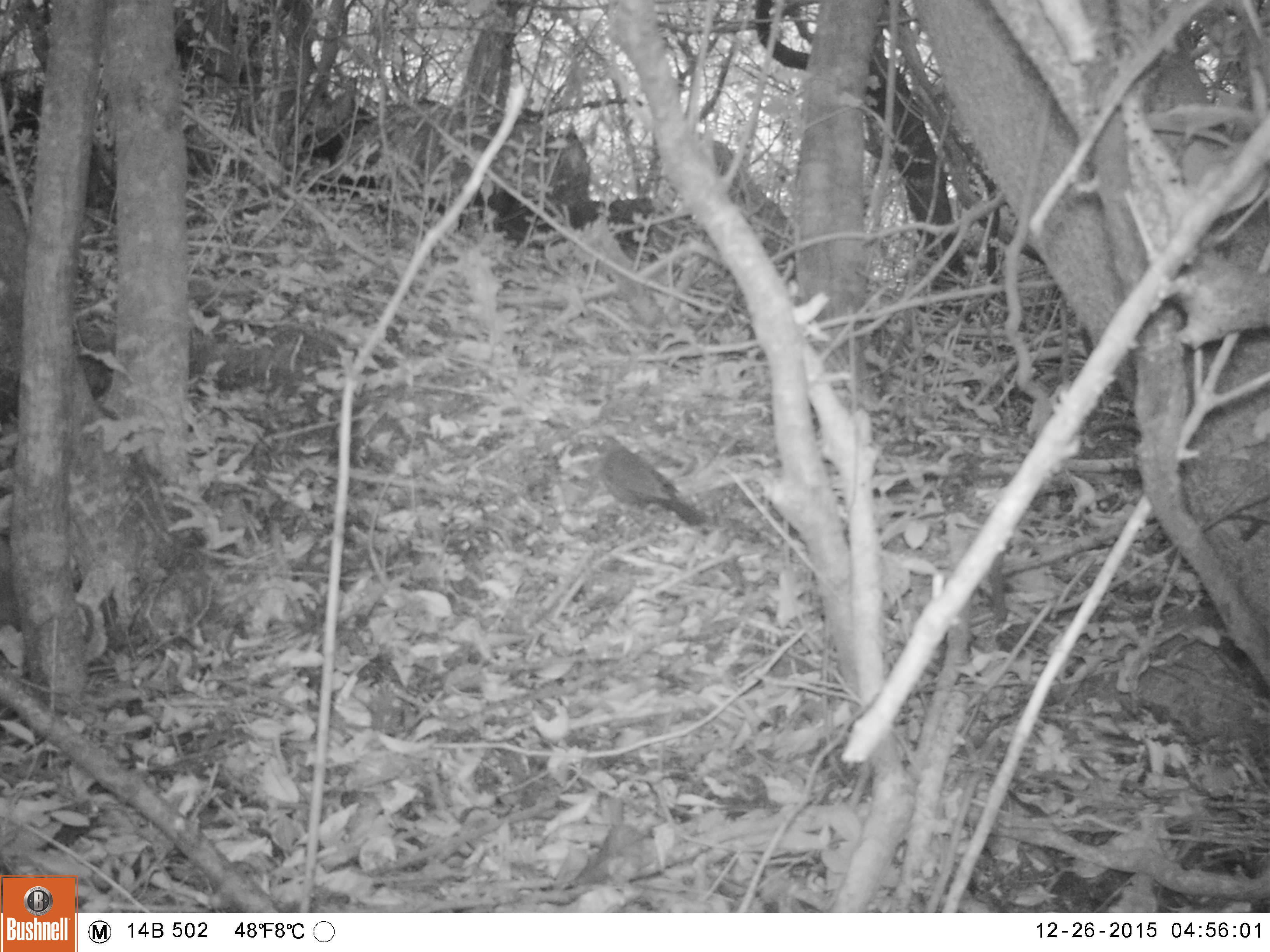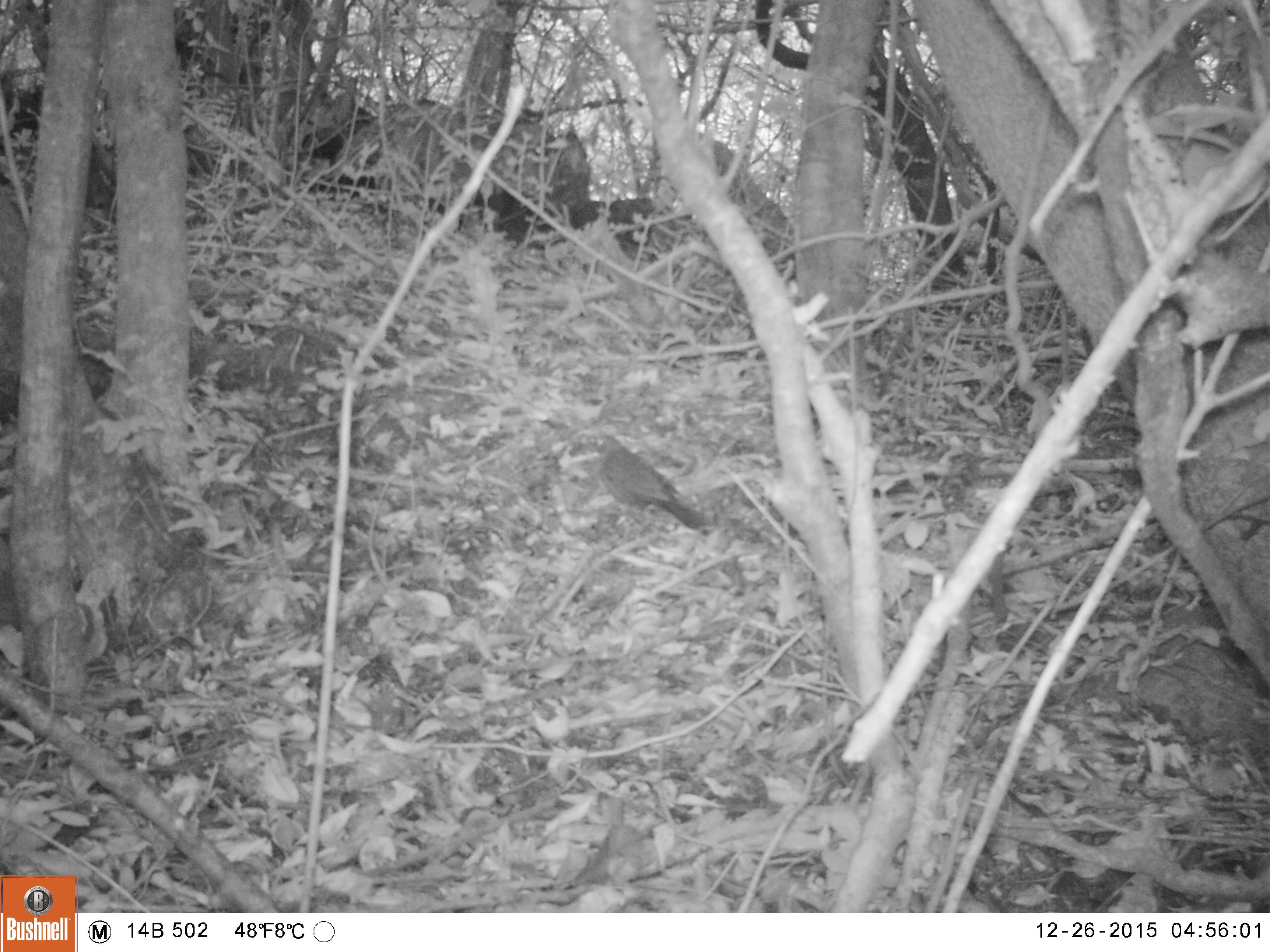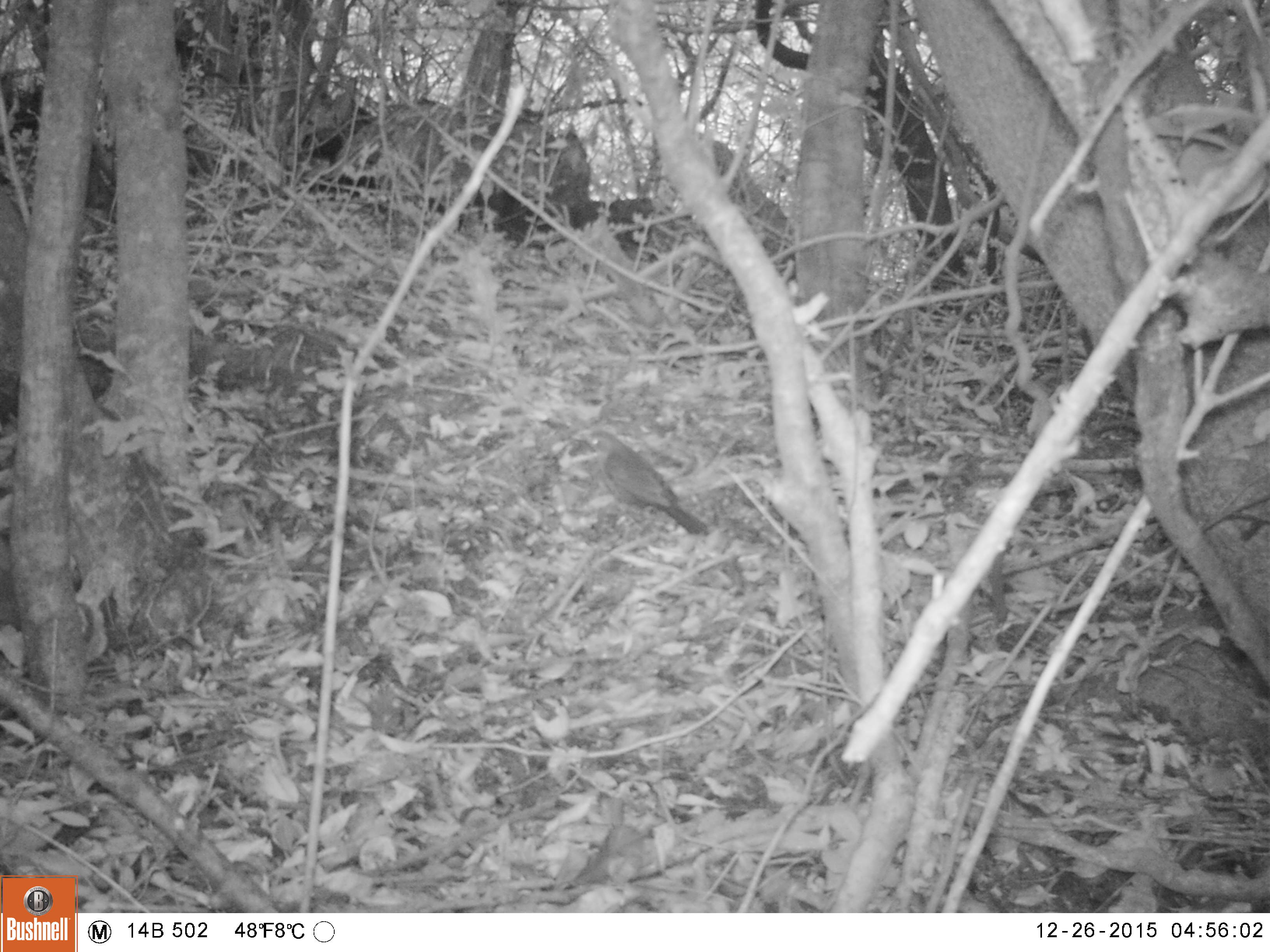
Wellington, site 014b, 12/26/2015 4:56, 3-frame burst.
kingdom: Animalia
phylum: Chordata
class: Aves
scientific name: Aves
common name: bird